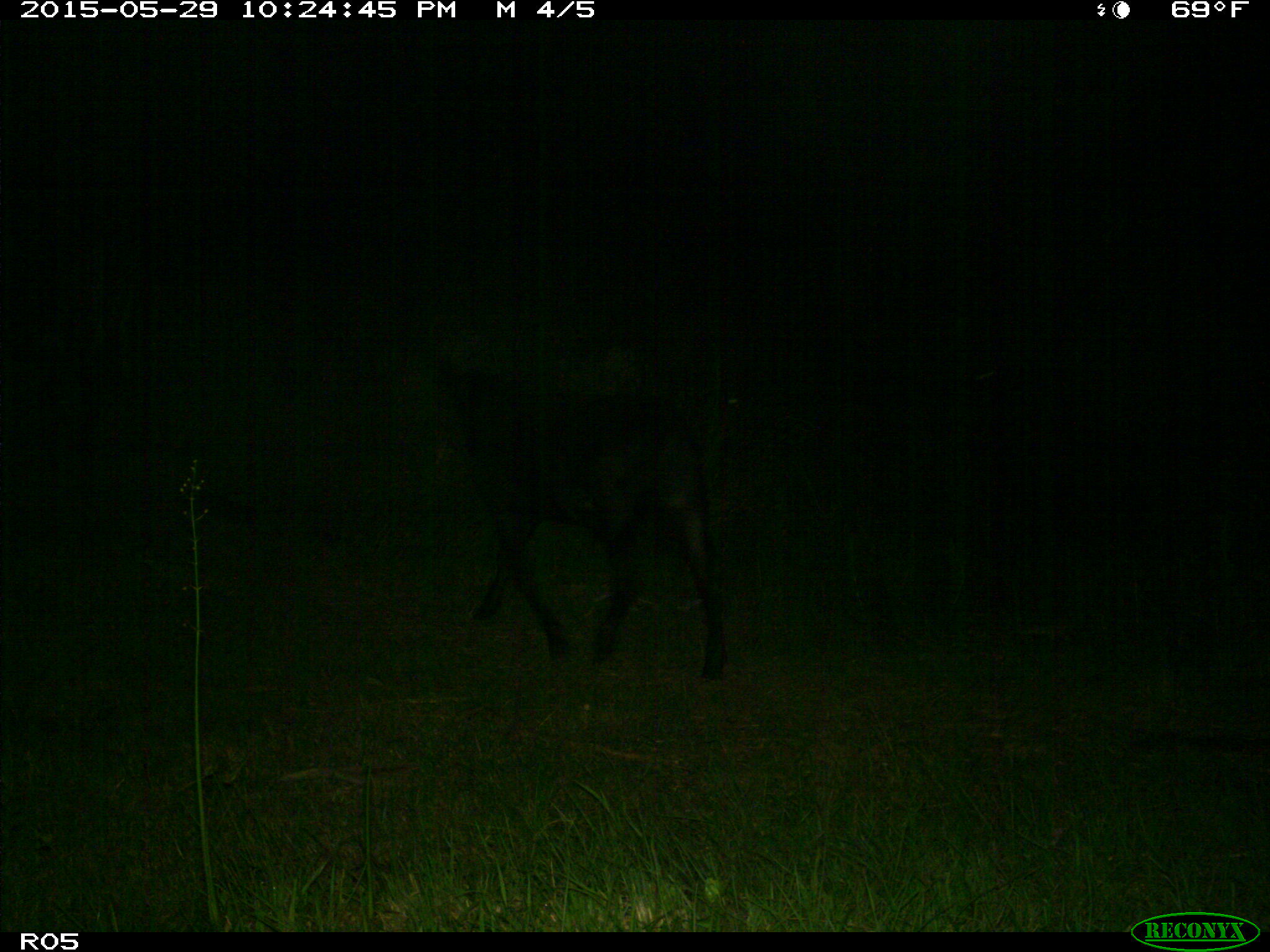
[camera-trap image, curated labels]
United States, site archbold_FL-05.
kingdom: Animalia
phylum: Chordata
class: Mammalia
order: Artiodactyla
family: Bovidae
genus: Bos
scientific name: Bos taurus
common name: domestic cow